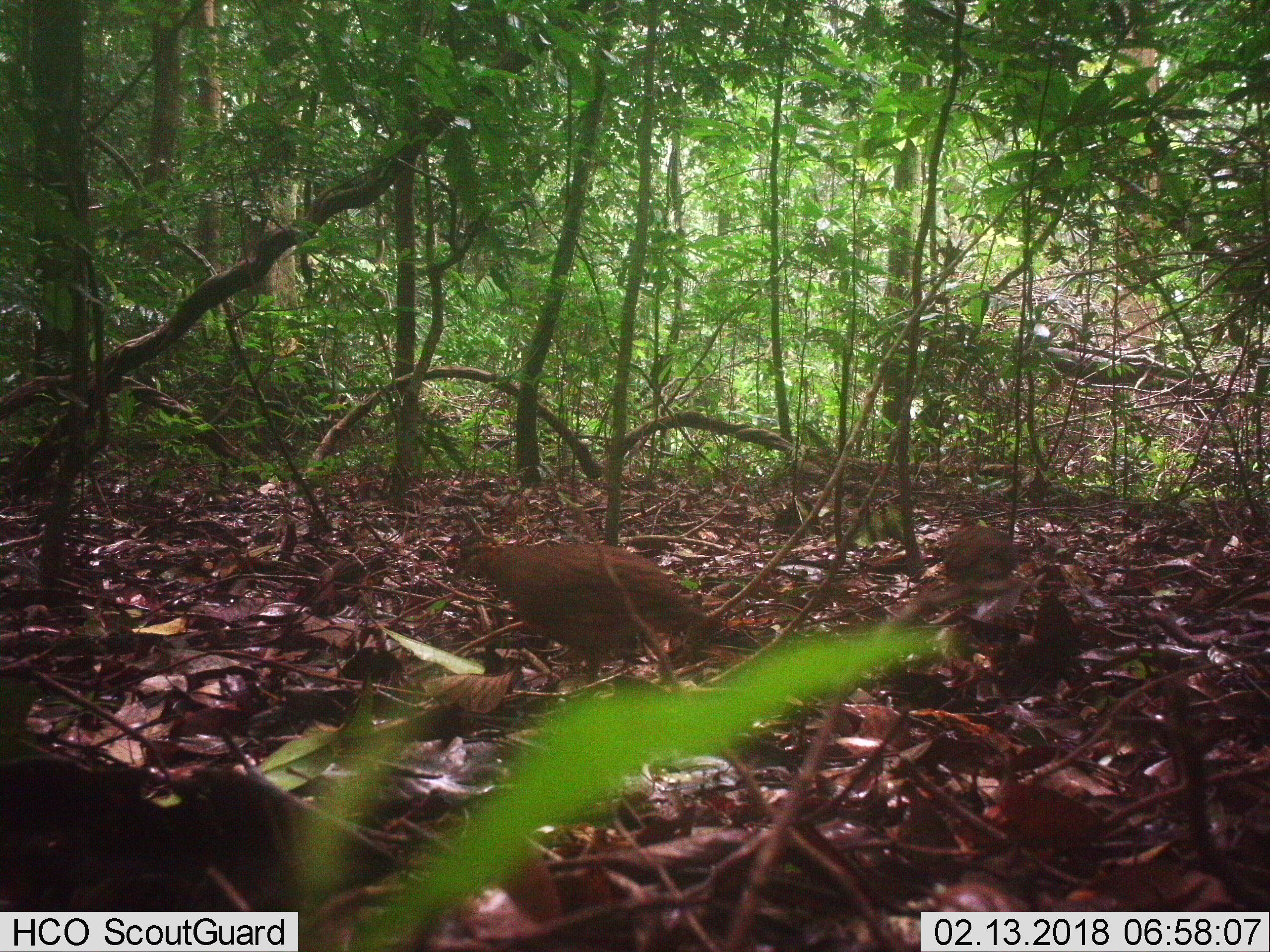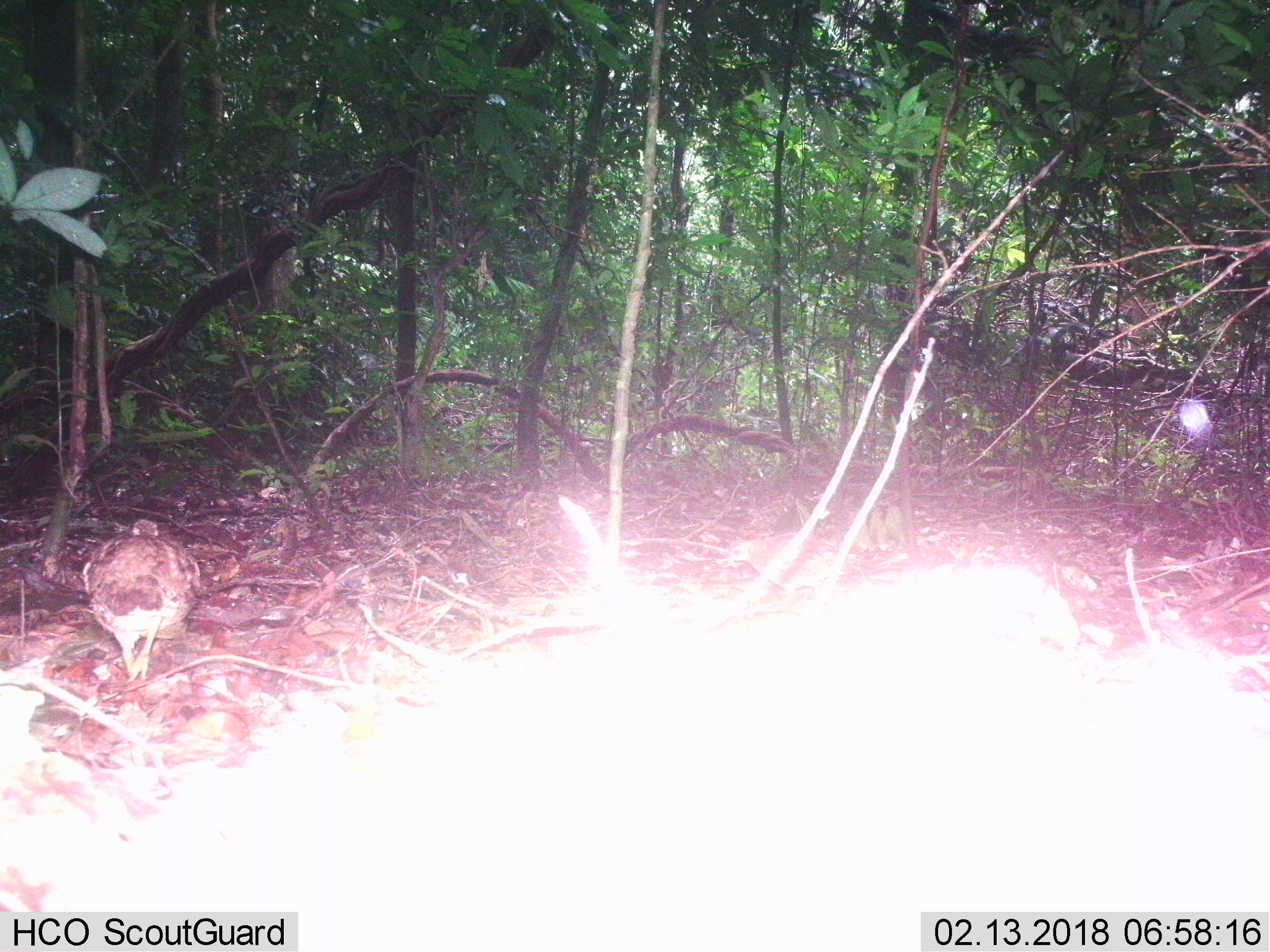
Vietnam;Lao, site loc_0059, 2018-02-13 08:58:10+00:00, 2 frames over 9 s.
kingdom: Animalia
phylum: Chordata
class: Aves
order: Galliformes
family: Phasianidae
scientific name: Phasianidae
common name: partridge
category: unidentified partridge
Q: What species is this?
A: Unidentified partridge (partridge) (Phasianidae).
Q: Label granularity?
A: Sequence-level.